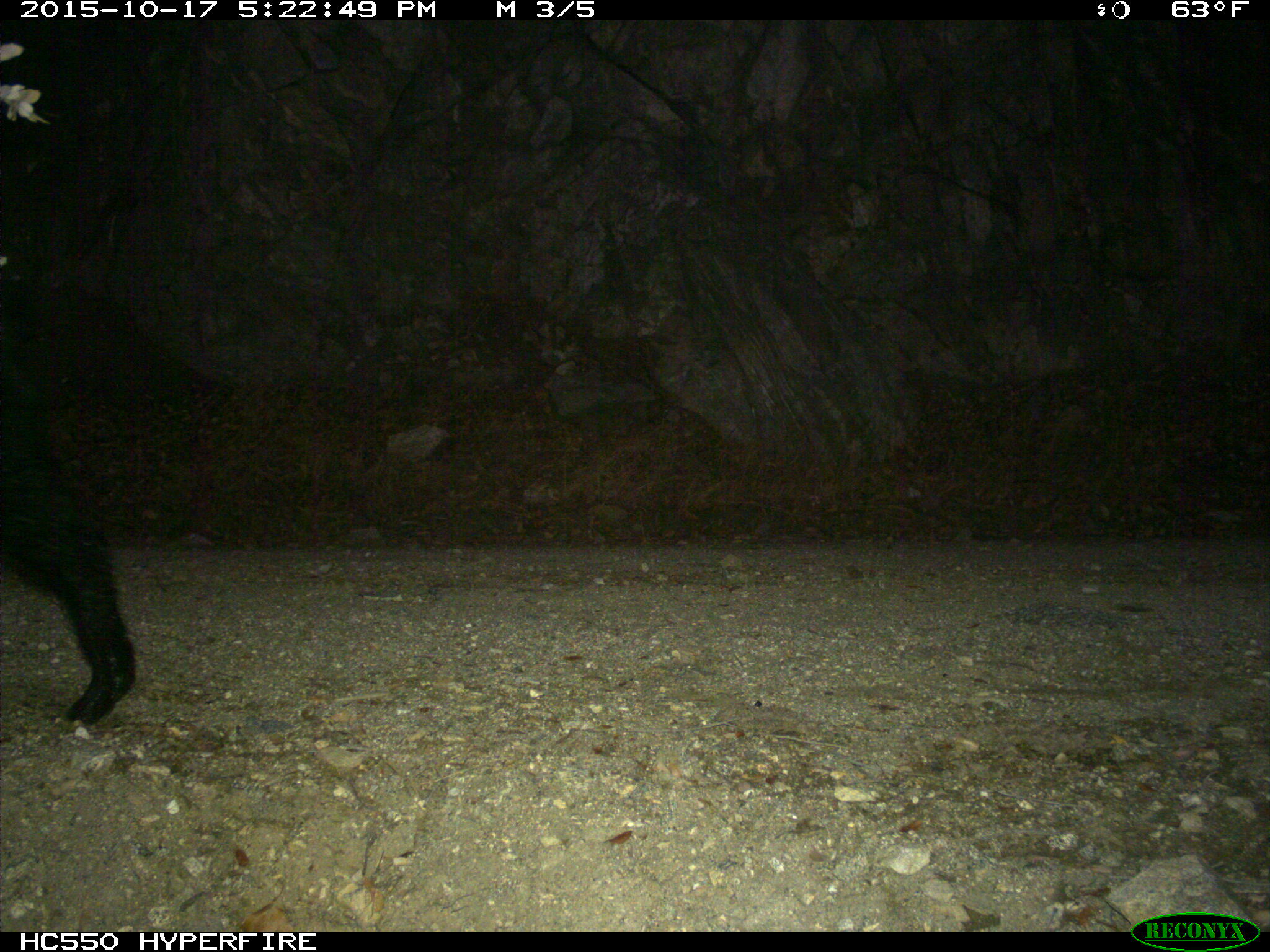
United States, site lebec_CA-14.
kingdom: Animalia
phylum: Chordata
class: Mammalia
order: Artiodactyla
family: Suidae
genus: Sus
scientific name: Sus scrofa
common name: wild boar